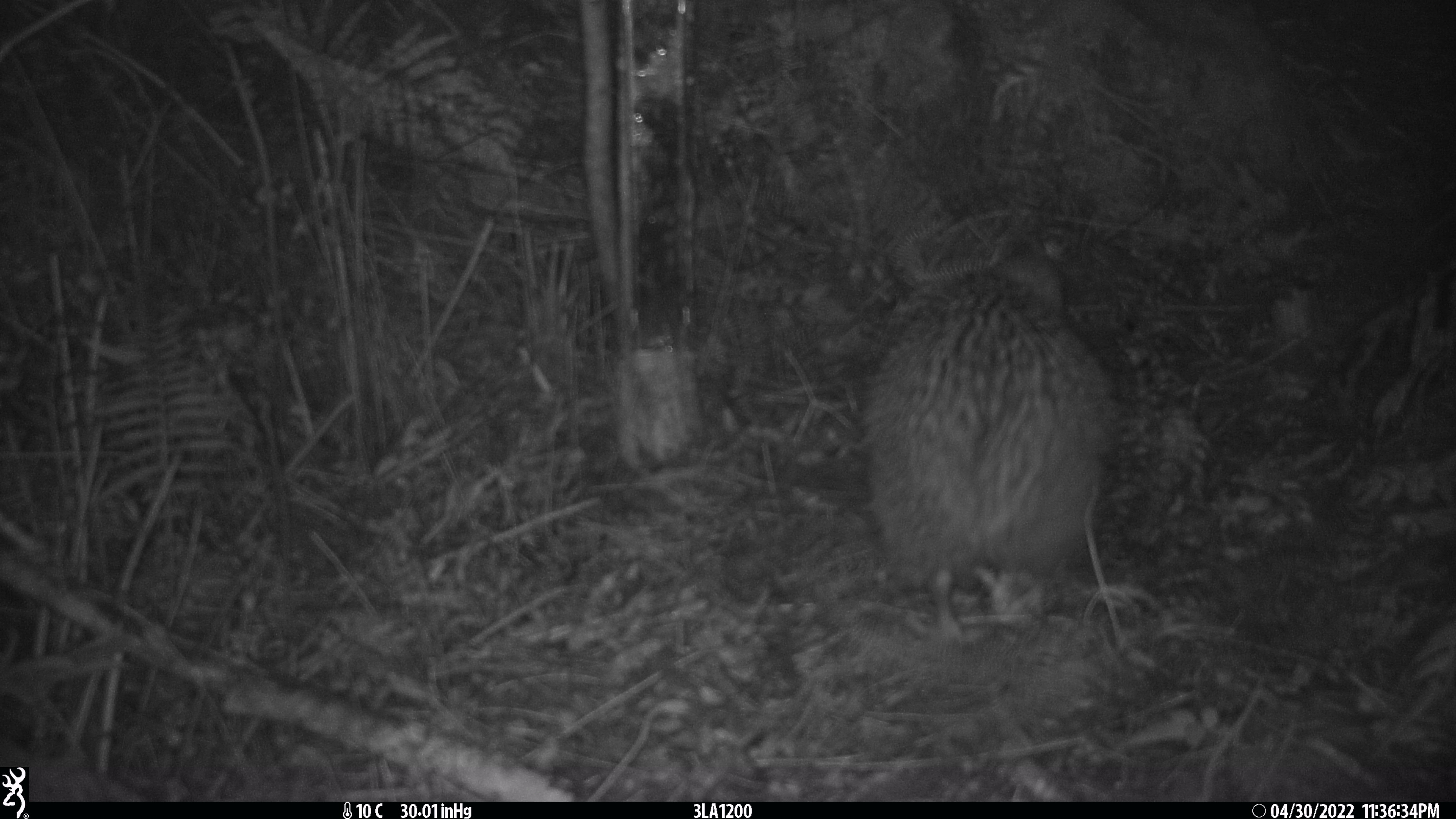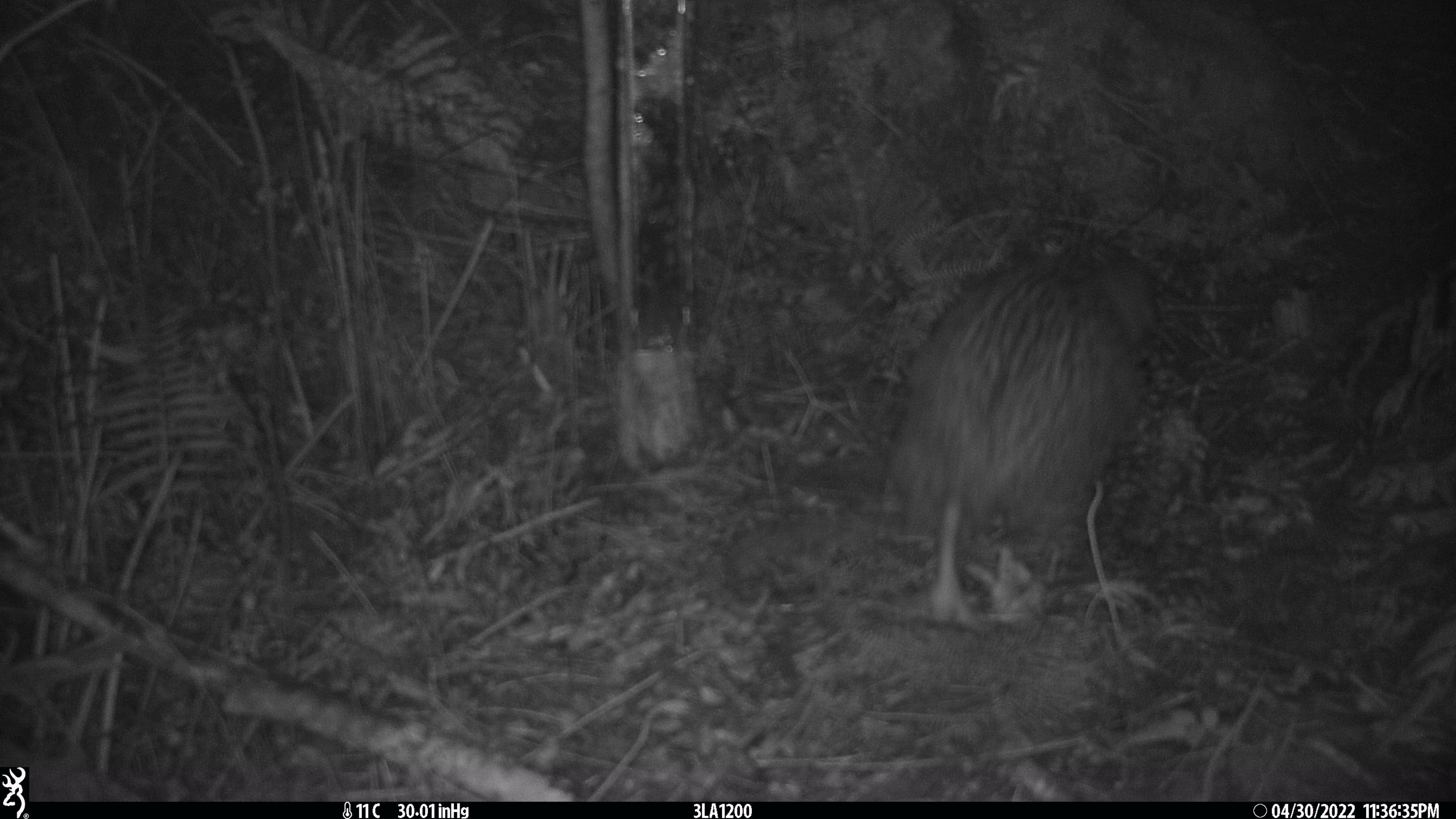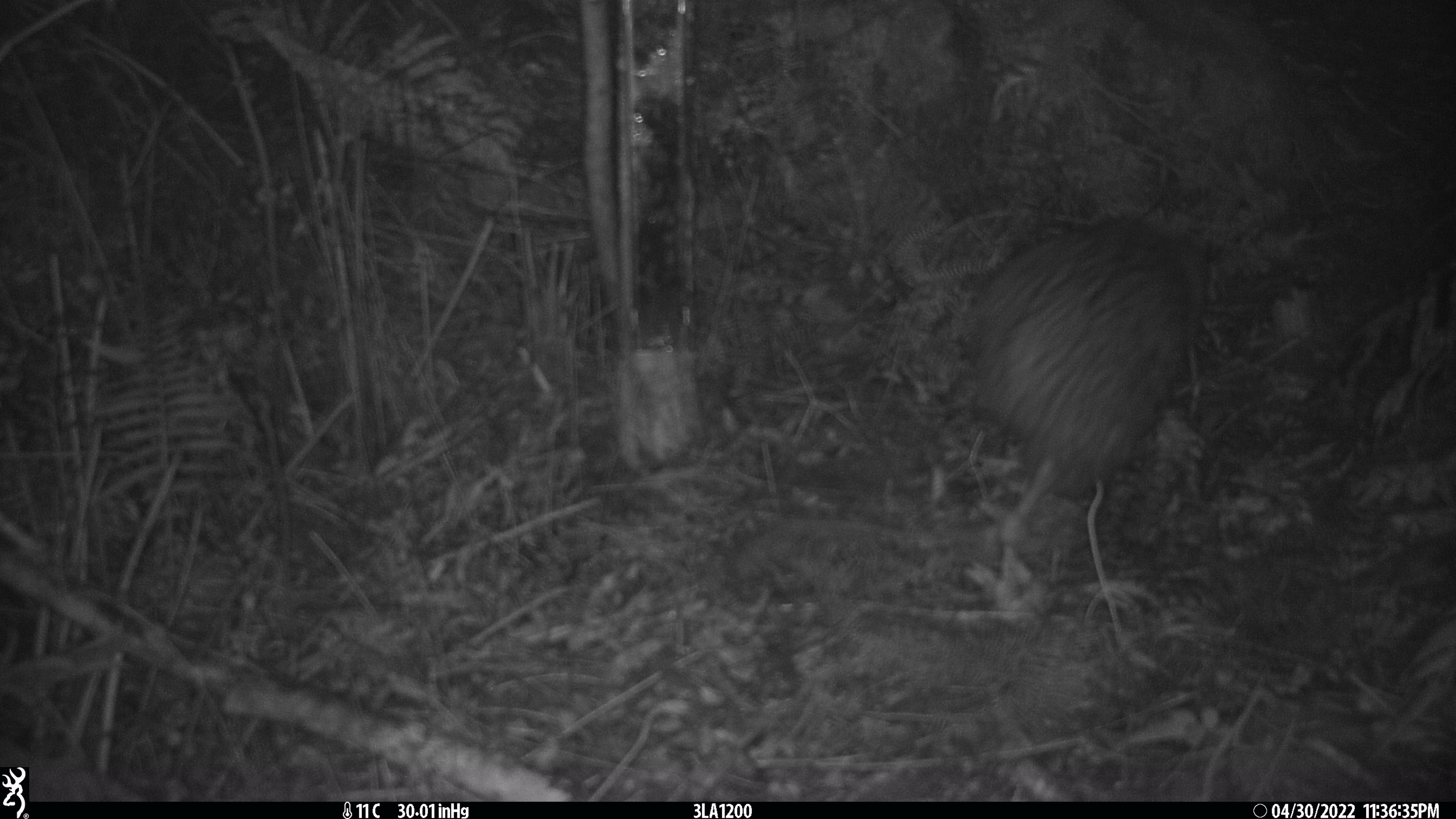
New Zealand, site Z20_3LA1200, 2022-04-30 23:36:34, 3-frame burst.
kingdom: Animalia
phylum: Chordata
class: Aves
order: Apterygiformes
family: Apterygidae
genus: Apteryx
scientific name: Apteryx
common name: kiwi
Kiwi (Apteryx).